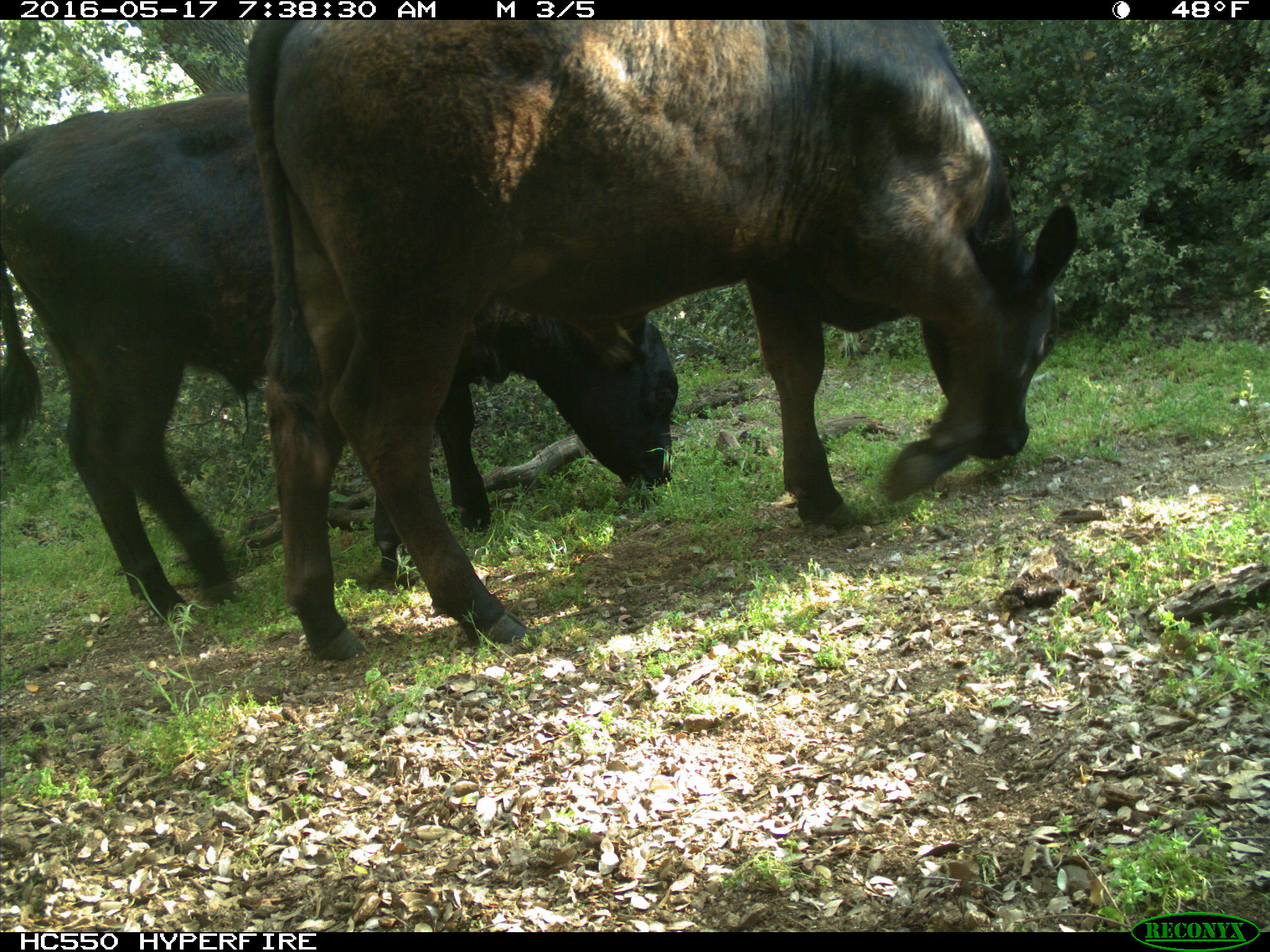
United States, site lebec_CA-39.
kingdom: Animalia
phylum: Chordata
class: Mammalia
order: Artiodactyla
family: Bovidae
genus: Bos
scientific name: Bos taurus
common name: domestic cow